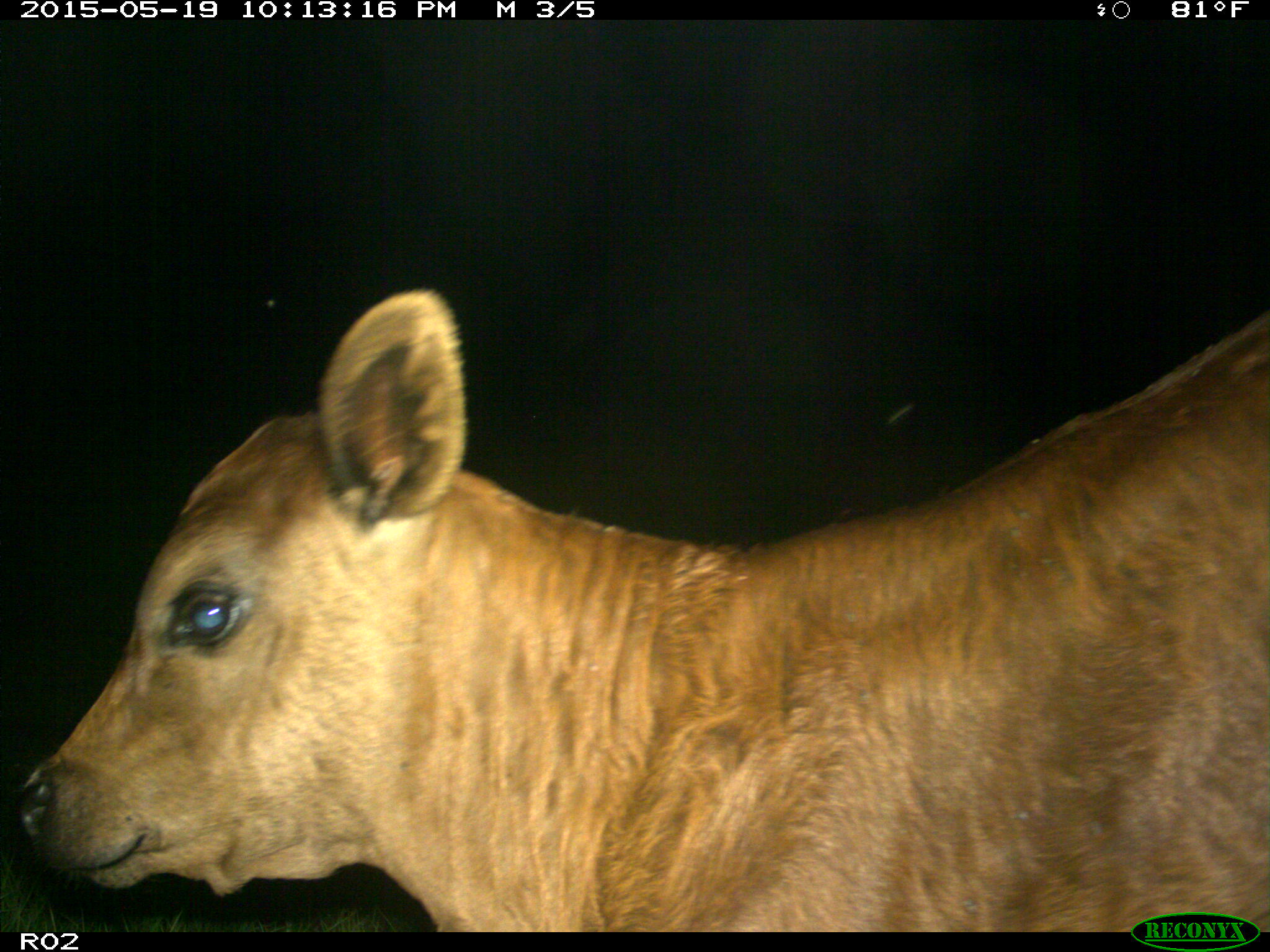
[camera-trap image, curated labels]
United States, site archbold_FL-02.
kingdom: Animalia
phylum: Chordata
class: Mammalia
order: Artiodactyla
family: Bovidae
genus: Bos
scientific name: Bos taurus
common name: domestic cow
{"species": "Bos taurus (domestic cow)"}